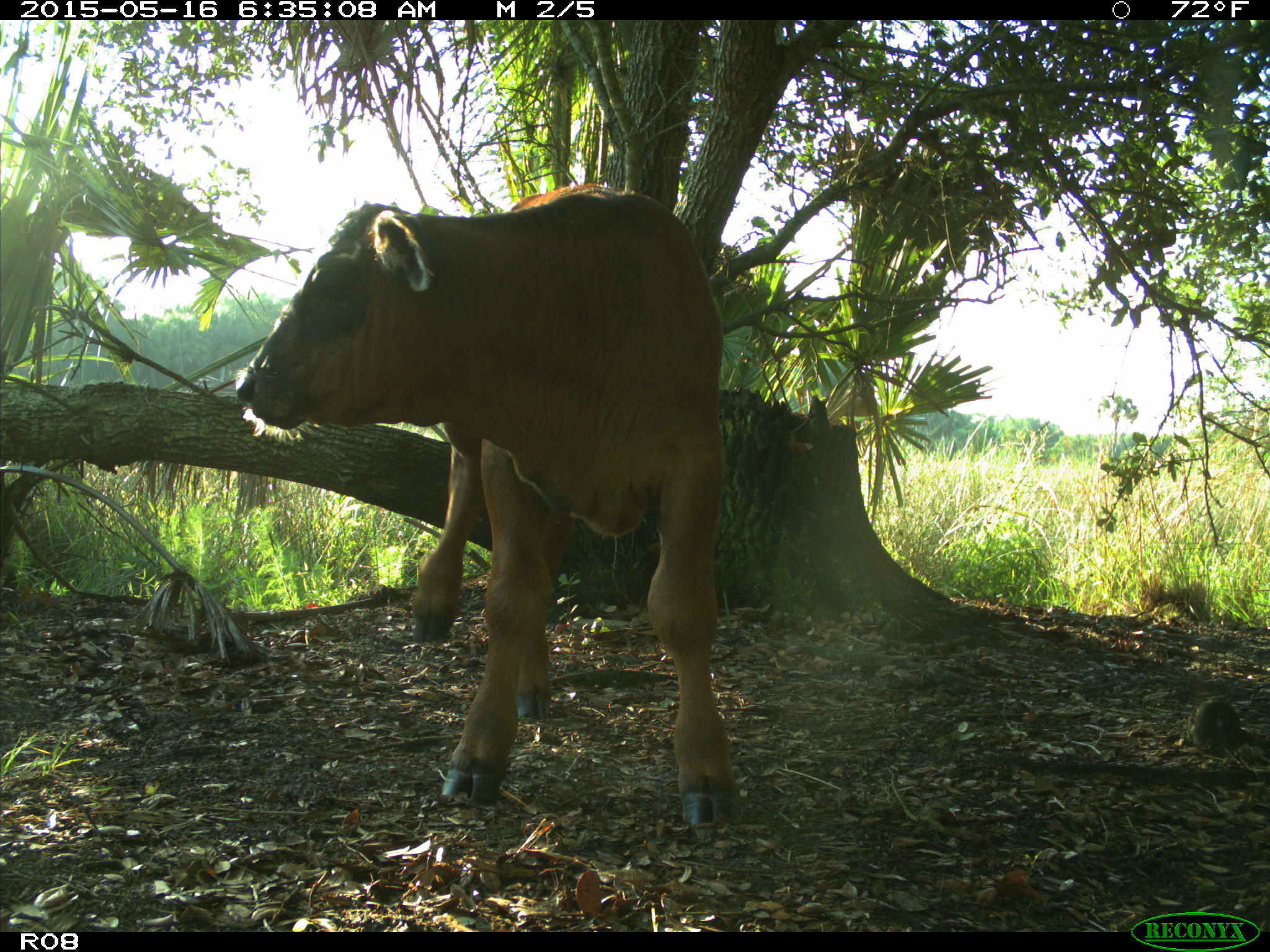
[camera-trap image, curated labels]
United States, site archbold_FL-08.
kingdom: Animalia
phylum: Chordata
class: Mammalia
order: Artiodactyla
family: Bovidae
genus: Bos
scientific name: Bos taurus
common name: domestic cow